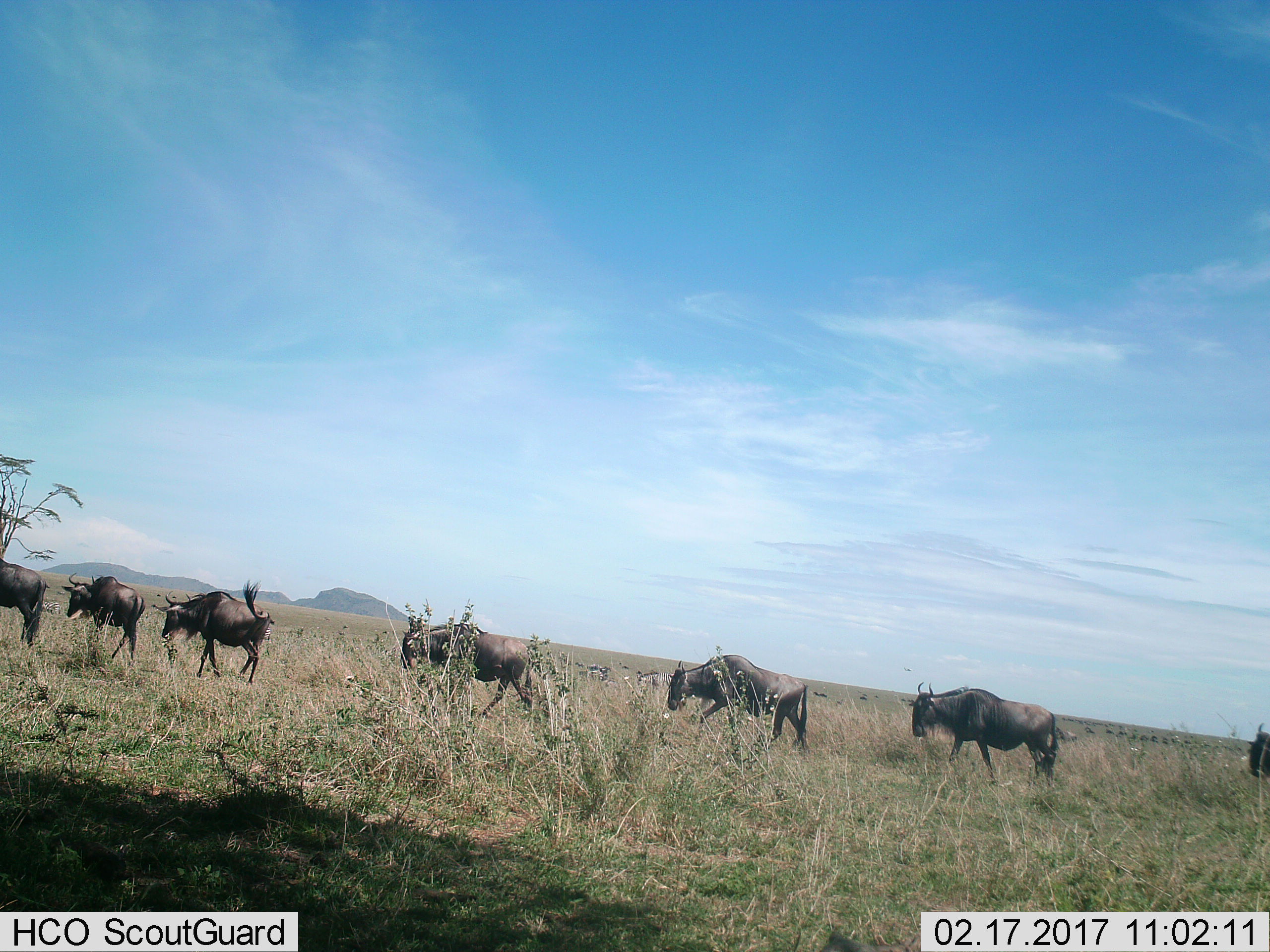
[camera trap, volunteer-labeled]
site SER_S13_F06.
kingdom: Animalia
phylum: Chordata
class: Mammalia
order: Artiodactyla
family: Bovidae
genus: Connochaetes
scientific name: Connochaetes taurinus taurinus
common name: blue wildebeest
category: wildebeestblue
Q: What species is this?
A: Wildebeestblue (blue wildebeest) (Connochaetes taurinus taurinus).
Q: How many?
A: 7.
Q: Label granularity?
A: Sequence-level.